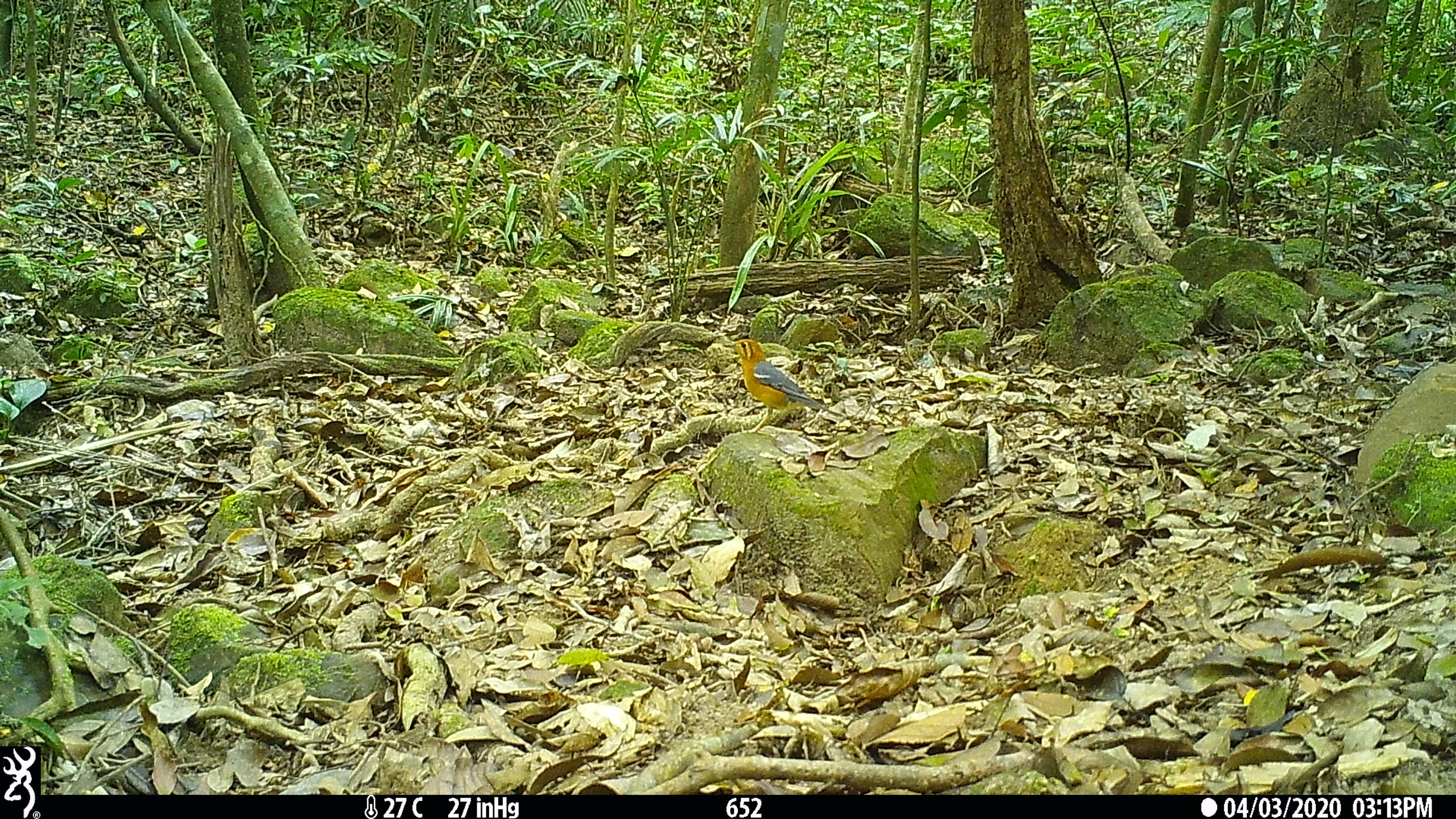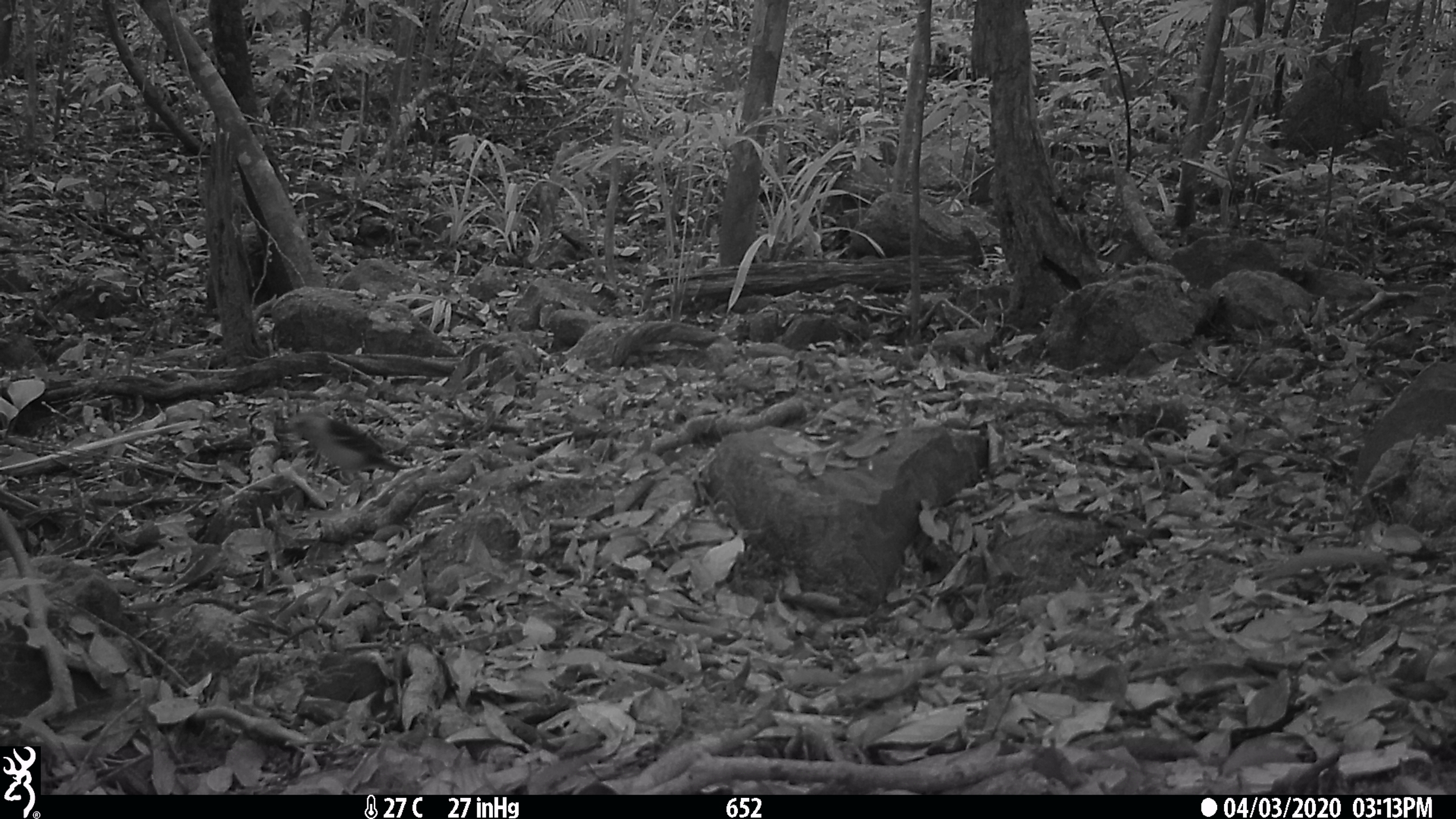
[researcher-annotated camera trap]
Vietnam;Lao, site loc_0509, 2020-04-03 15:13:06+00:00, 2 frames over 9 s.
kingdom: Animalia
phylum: Chordata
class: Aves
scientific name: Aves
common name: bird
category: unidentified bird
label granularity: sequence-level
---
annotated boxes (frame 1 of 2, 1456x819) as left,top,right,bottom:
unidentified bird: 722,338,842,435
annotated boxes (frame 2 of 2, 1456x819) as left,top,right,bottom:
unidentified bird: 283,410,407,484